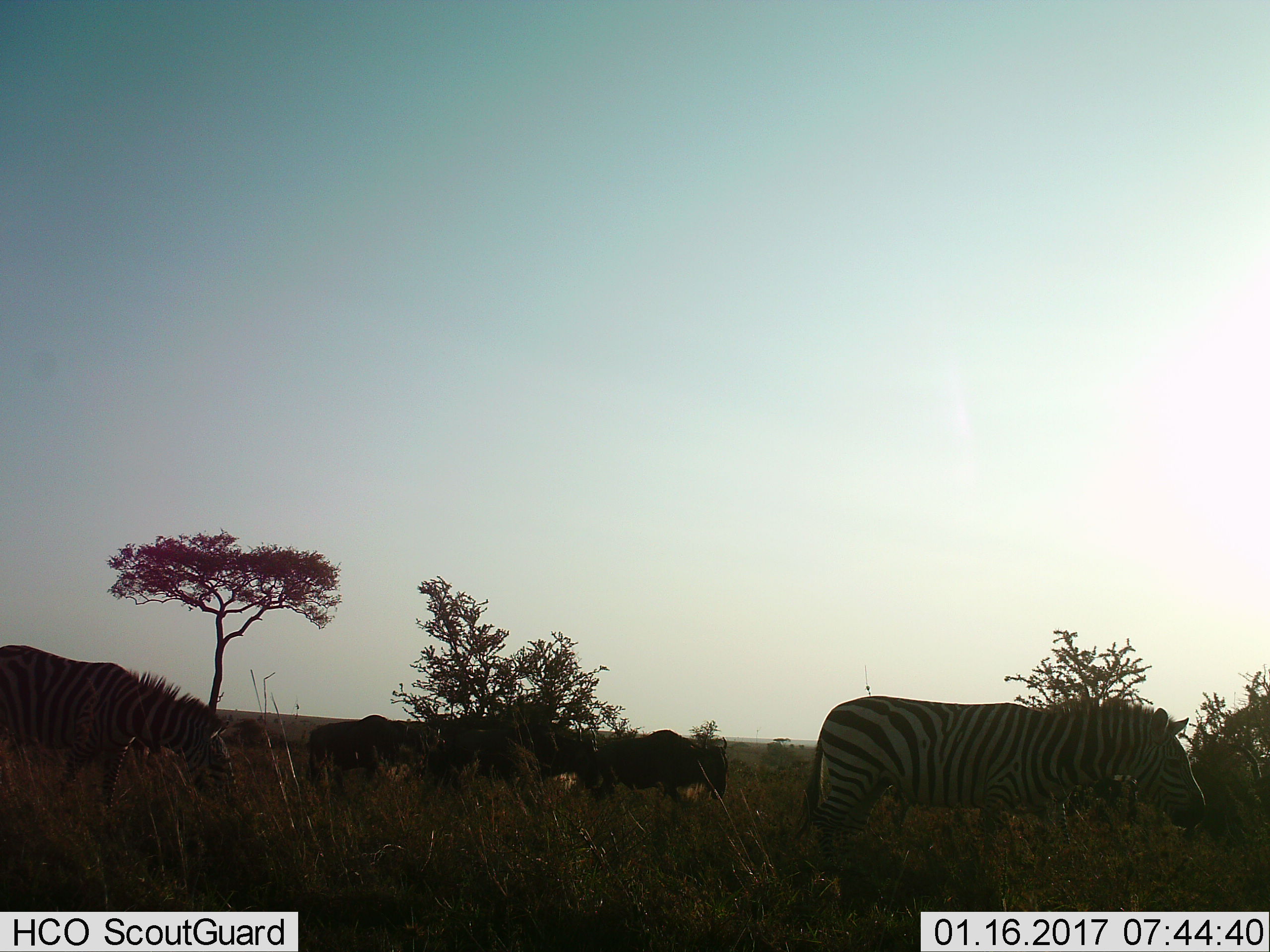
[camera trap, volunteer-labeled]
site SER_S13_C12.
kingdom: Animalia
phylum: Chordata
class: Mammalia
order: Artiodactyla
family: Bovidae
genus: Connochaetes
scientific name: Connochaetes taurinus taurinus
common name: blue wildebeest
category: wildebeestblue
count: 3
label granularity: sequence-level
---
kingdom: Animalia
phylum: Chordata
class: Mammalia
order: Perissodactyla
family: Equidae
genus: Equus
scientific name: Equus quagga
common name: plains zebra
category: zebraplains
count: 2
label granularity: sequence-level